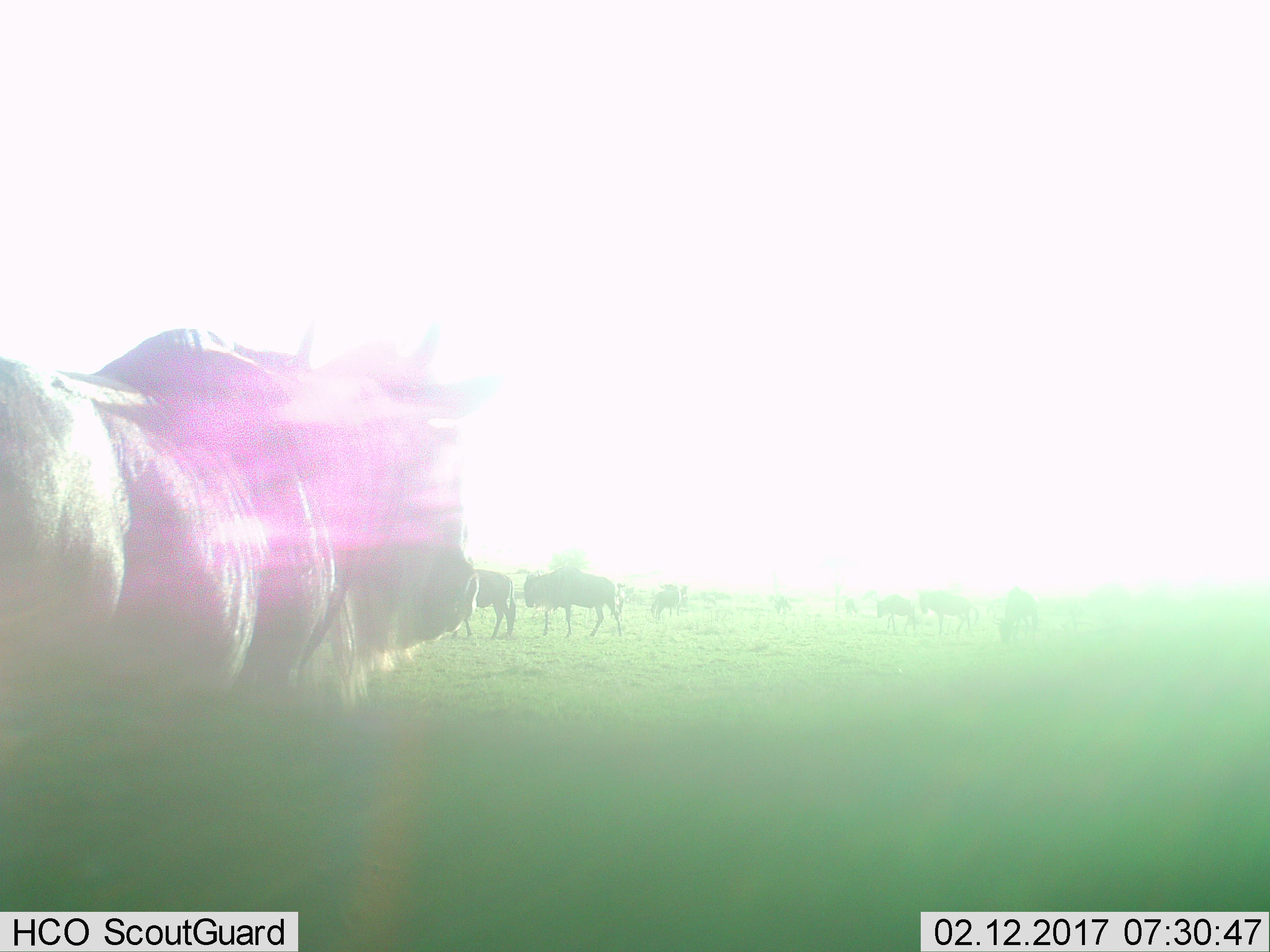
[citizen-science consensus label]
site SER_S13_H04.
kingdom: Animalia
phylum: Chordata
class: Mammalia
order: Artiodactyla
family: Bovidae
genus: Connochaetes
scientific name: Connochaetes taurinus taurinus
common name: blue wildebeest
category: wildebeestblue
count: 9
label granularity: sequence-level